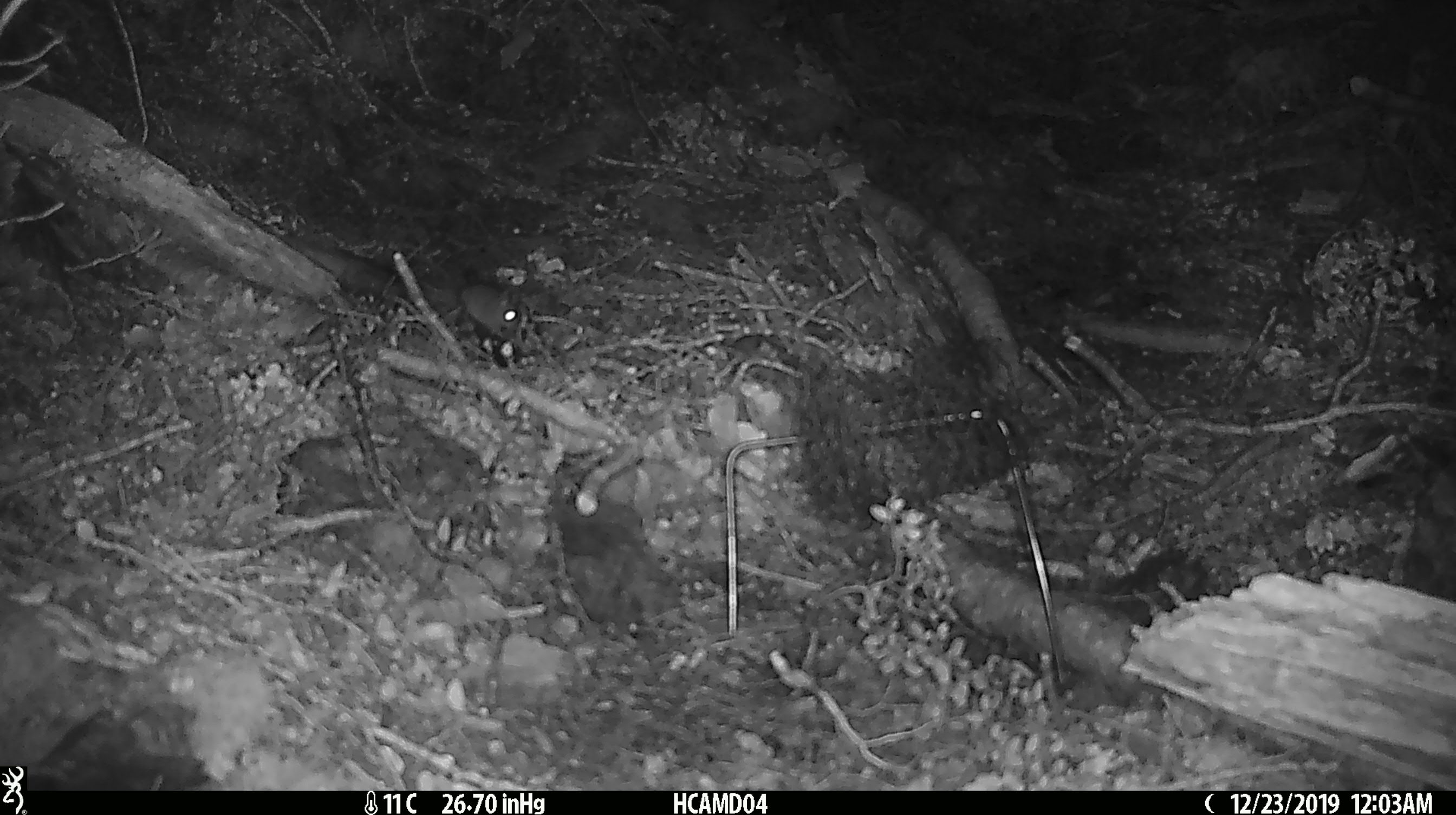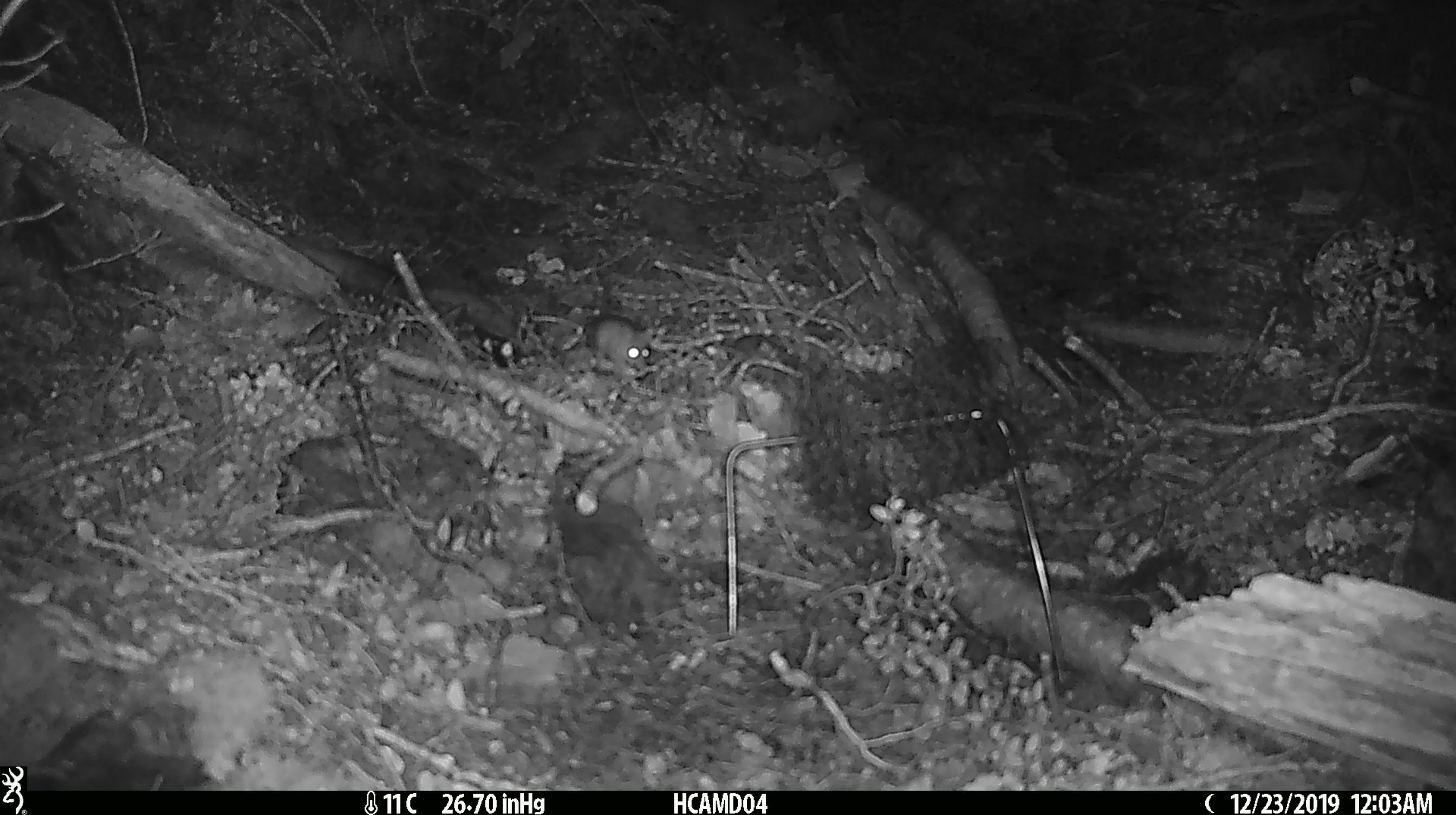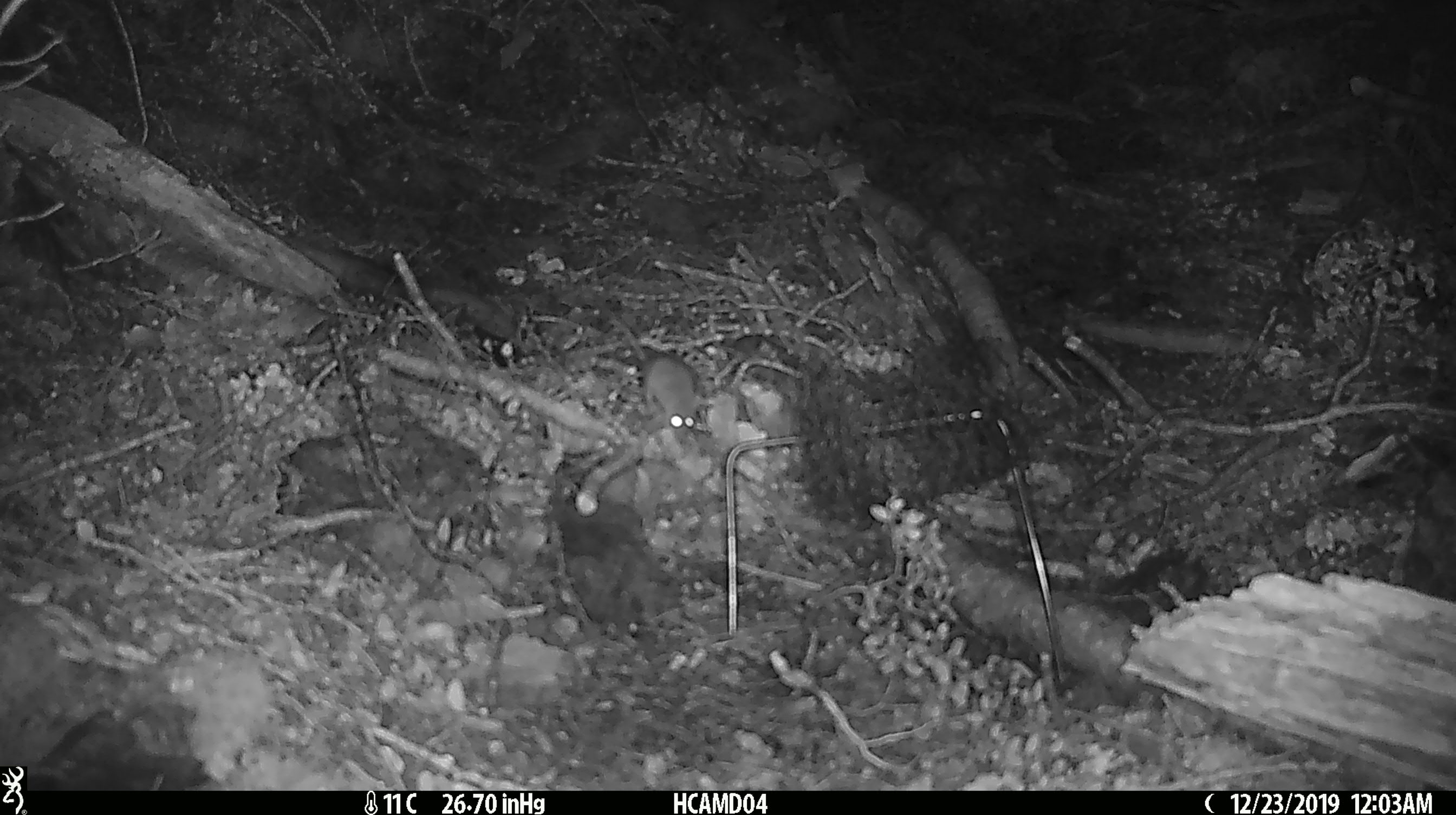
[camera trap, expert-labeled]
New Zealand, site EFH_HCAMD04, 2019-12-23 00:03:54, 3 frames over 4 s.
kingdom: Animalia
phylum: Chordata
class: Mammalia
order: Rodentia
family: Muridae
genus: Mus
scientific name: Mus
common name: mouse